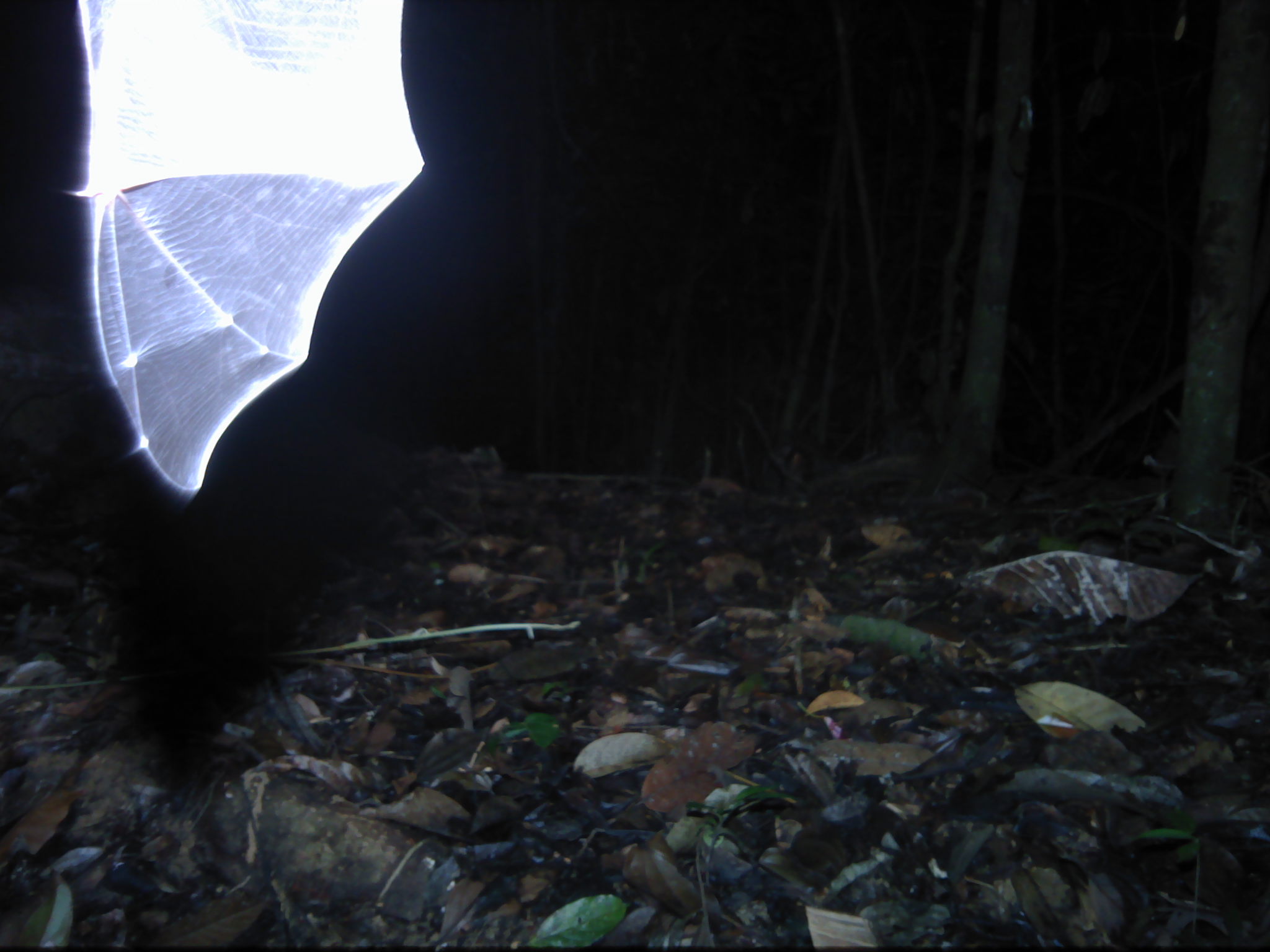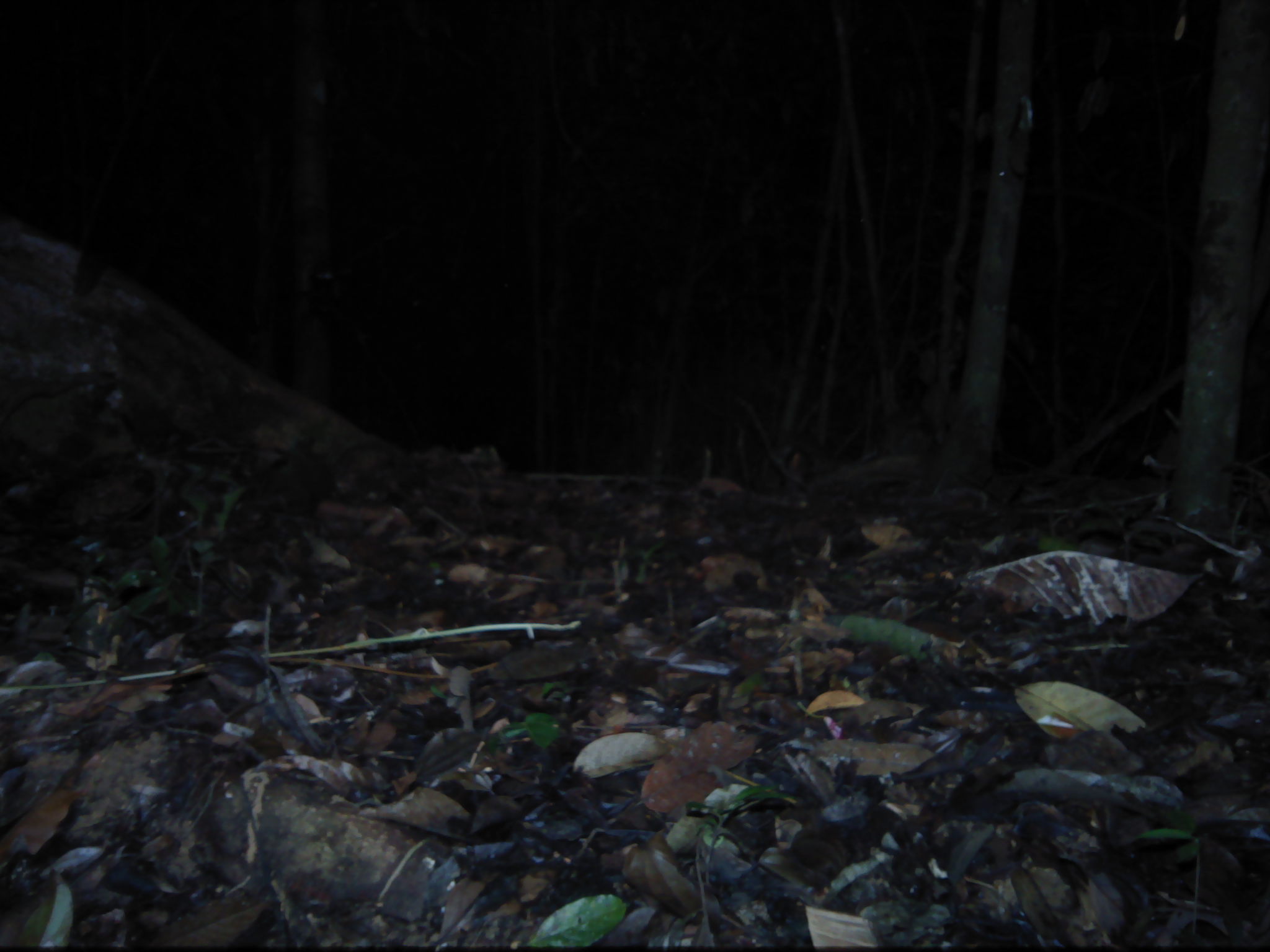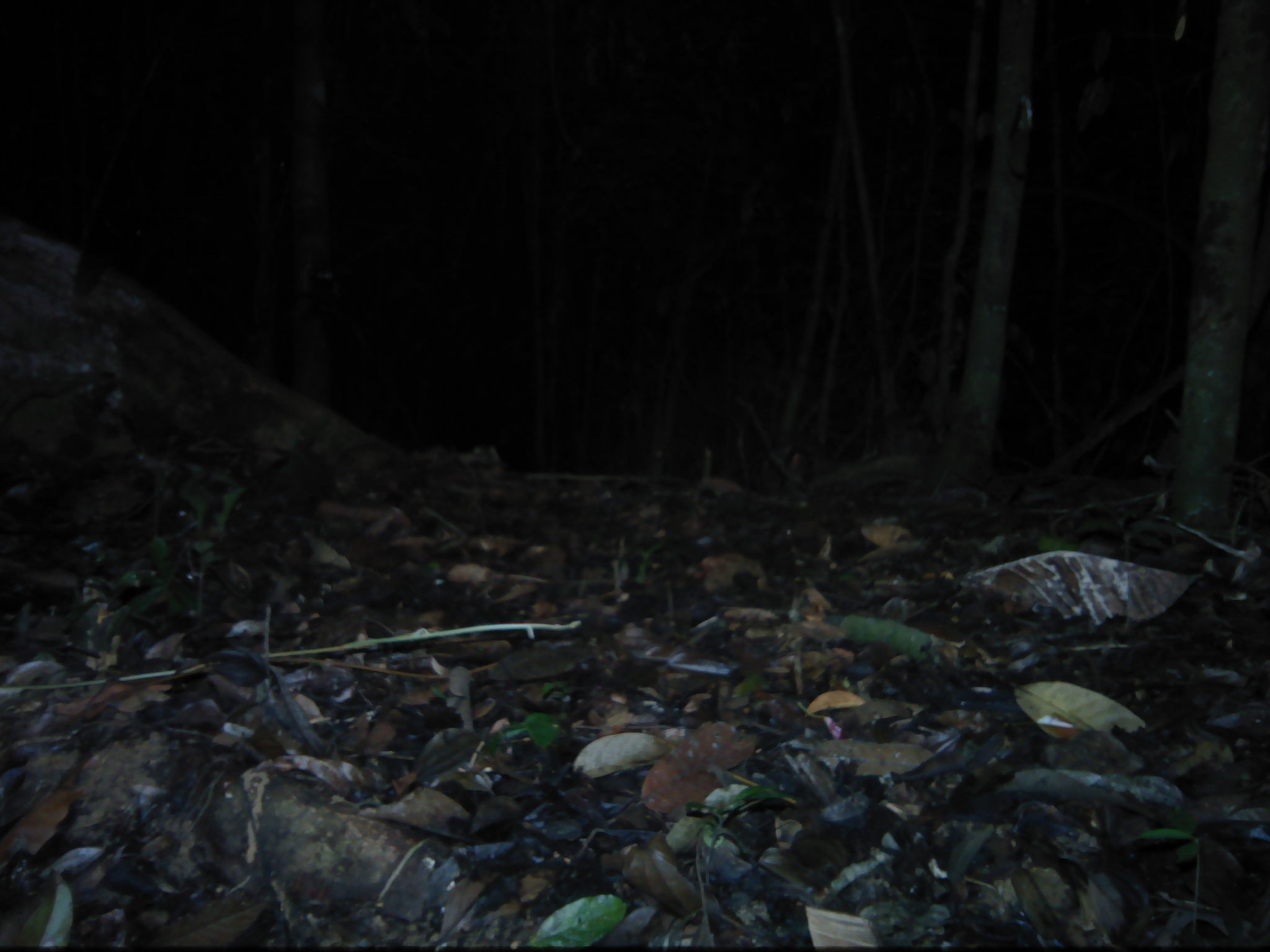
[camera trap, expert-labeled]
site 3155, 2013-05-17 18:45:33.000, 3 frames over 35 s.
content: unidentified animal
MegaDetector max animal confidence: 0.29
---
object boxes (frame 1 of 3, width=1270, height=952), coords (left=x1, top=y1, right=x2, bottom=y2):
unknown: (left=63, top=0, right=426, bottom=498)